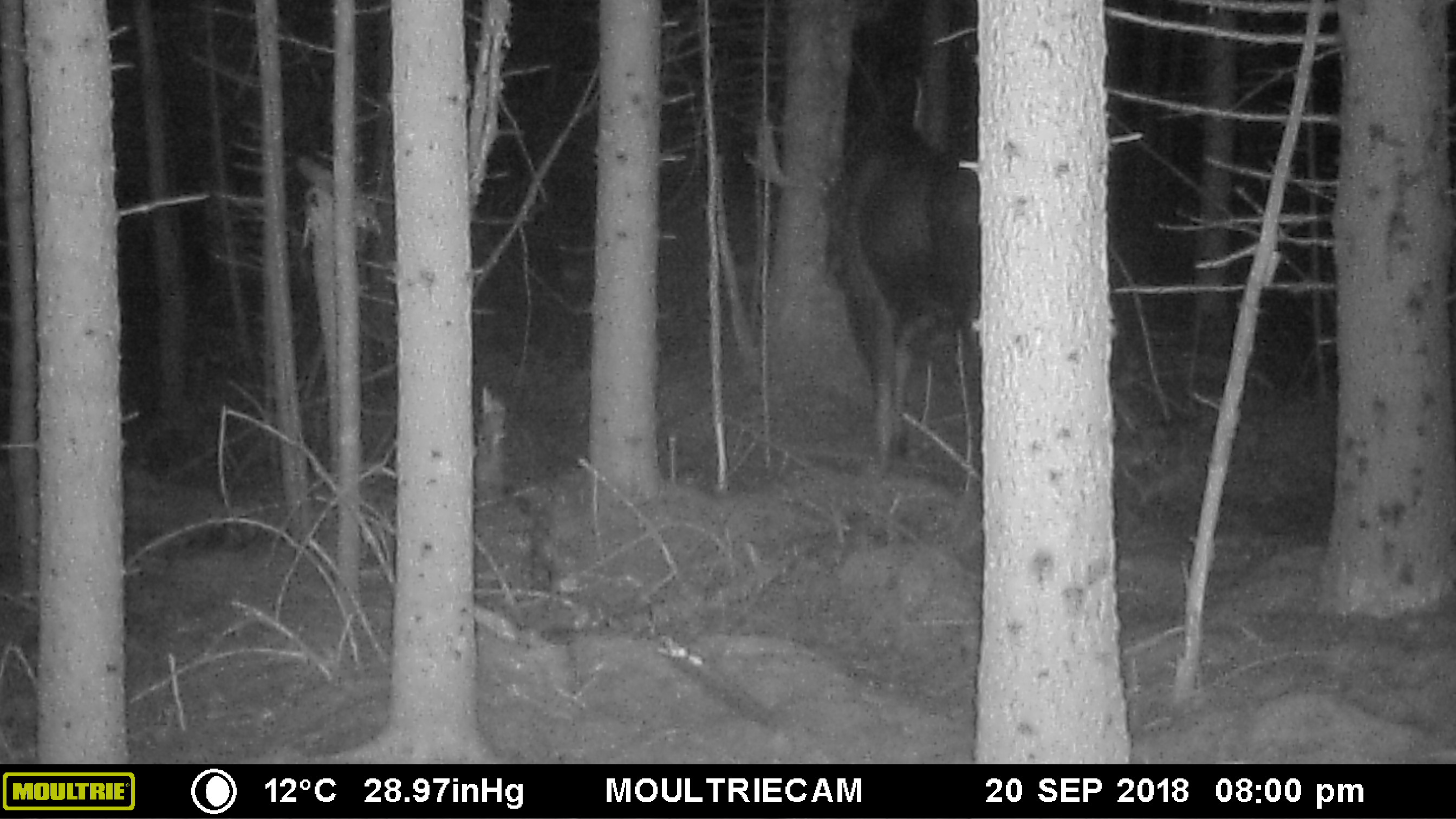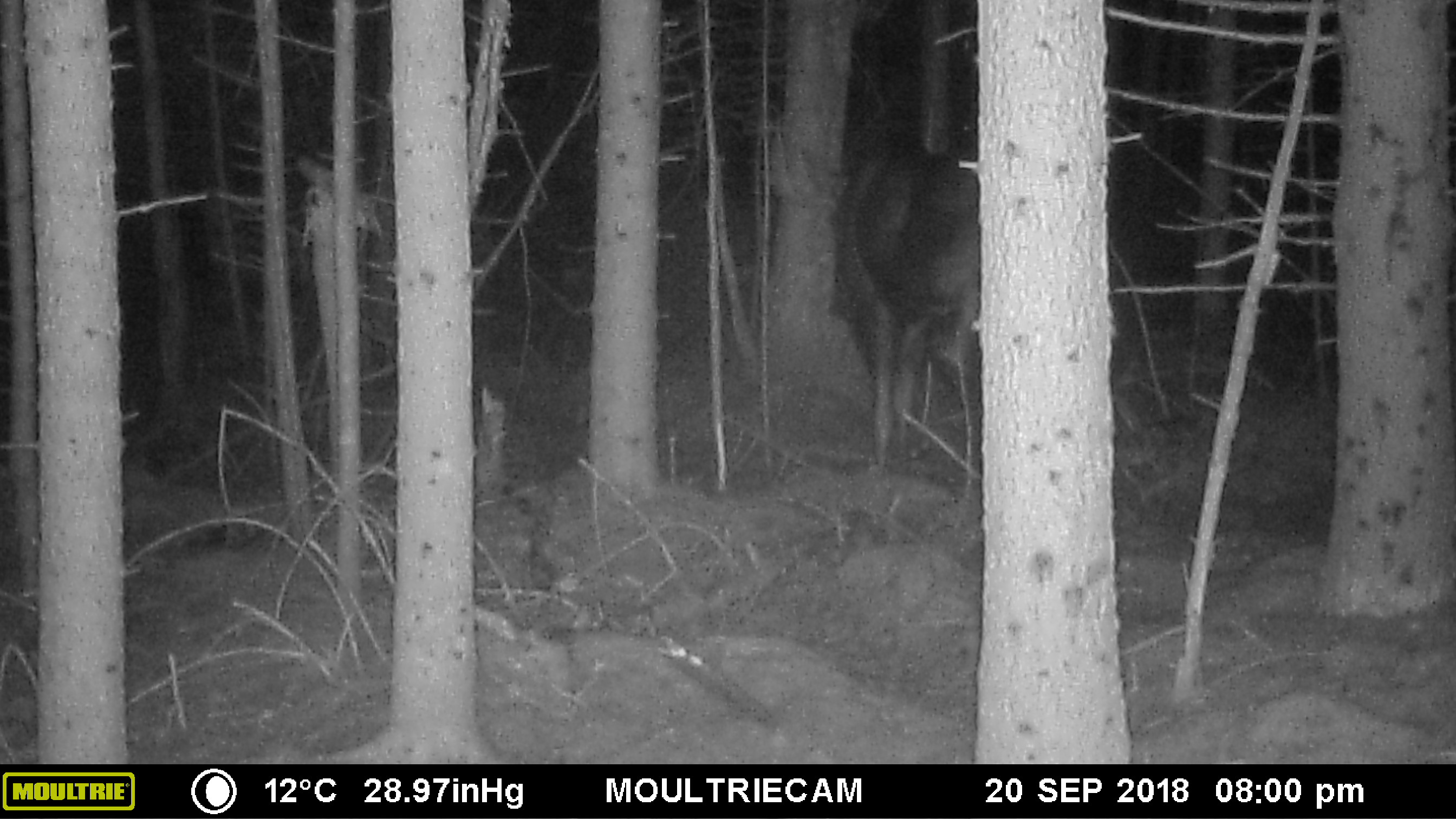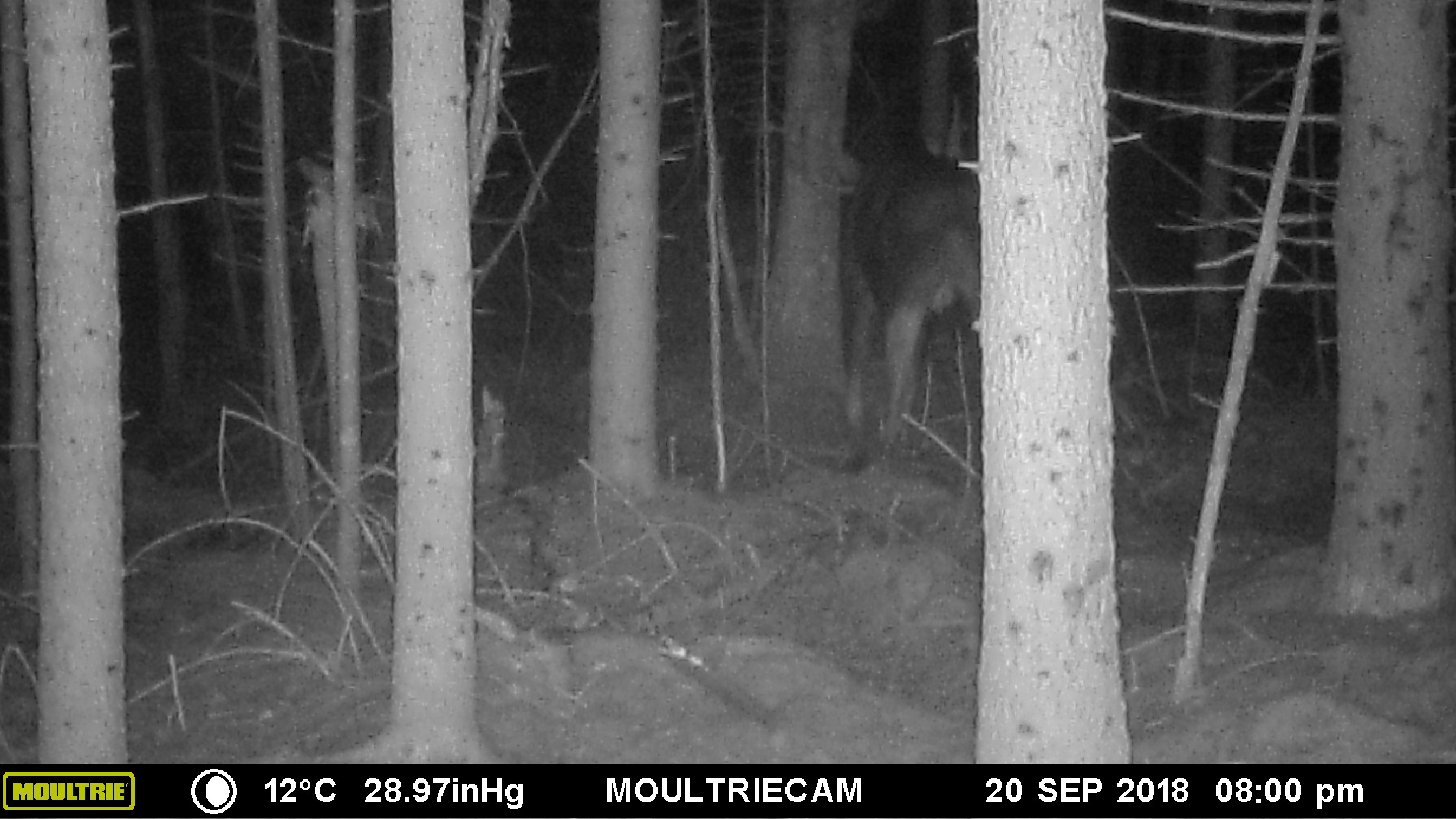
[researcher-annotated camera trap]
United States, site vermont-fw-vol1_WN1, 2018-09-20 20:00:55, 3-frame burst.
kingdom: Animalia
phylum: Chordata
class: Mammalia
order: Artiodactyla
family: Cervidae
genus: Alces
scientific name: Alces alces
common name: moose